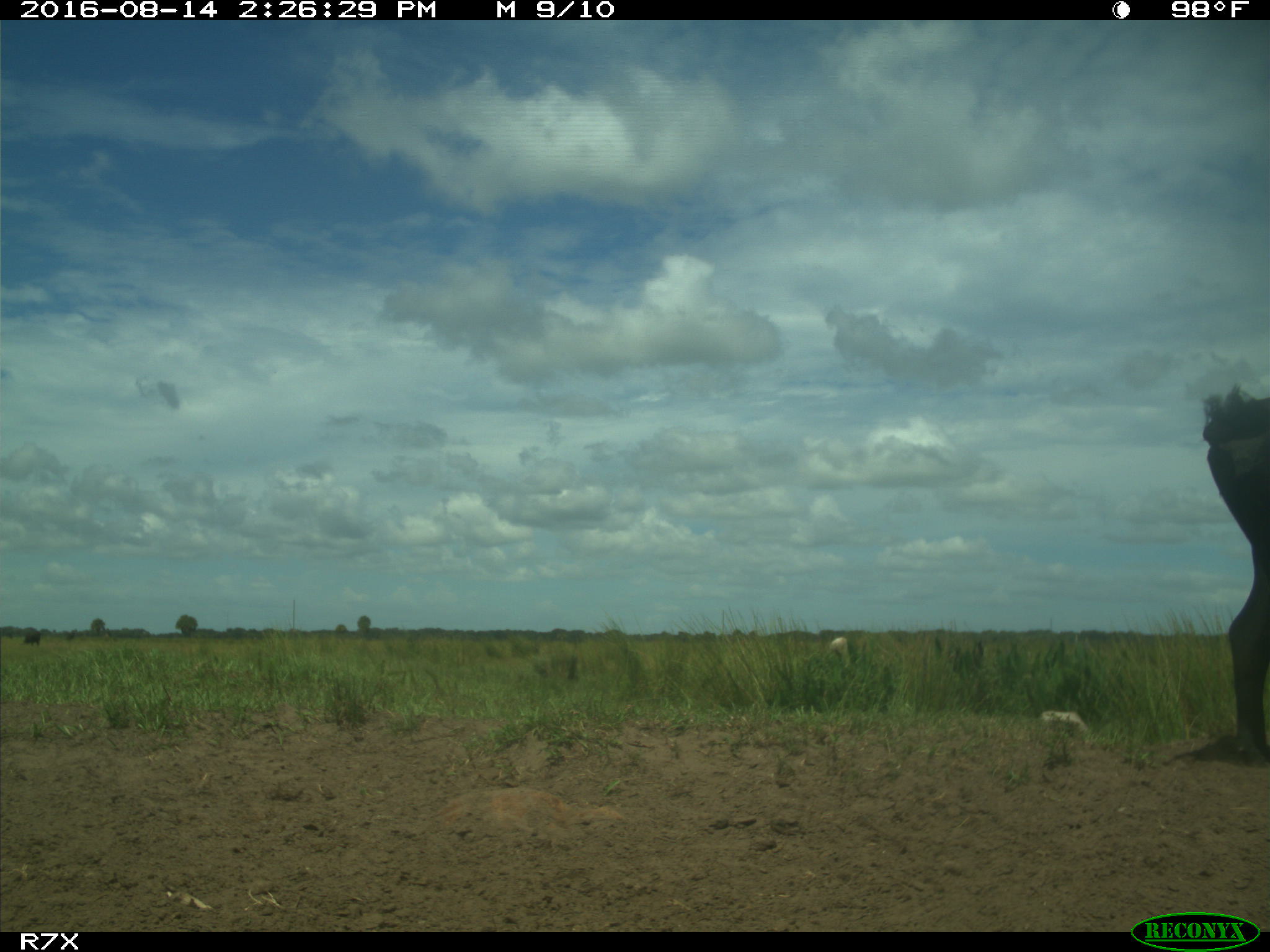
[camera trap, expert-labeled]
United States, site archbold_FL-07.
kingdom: Animalia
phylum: Chordata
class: Mammalia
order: Artiodactyla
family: Bovidae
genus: Bos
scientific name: Bos taurus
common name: domestic cow